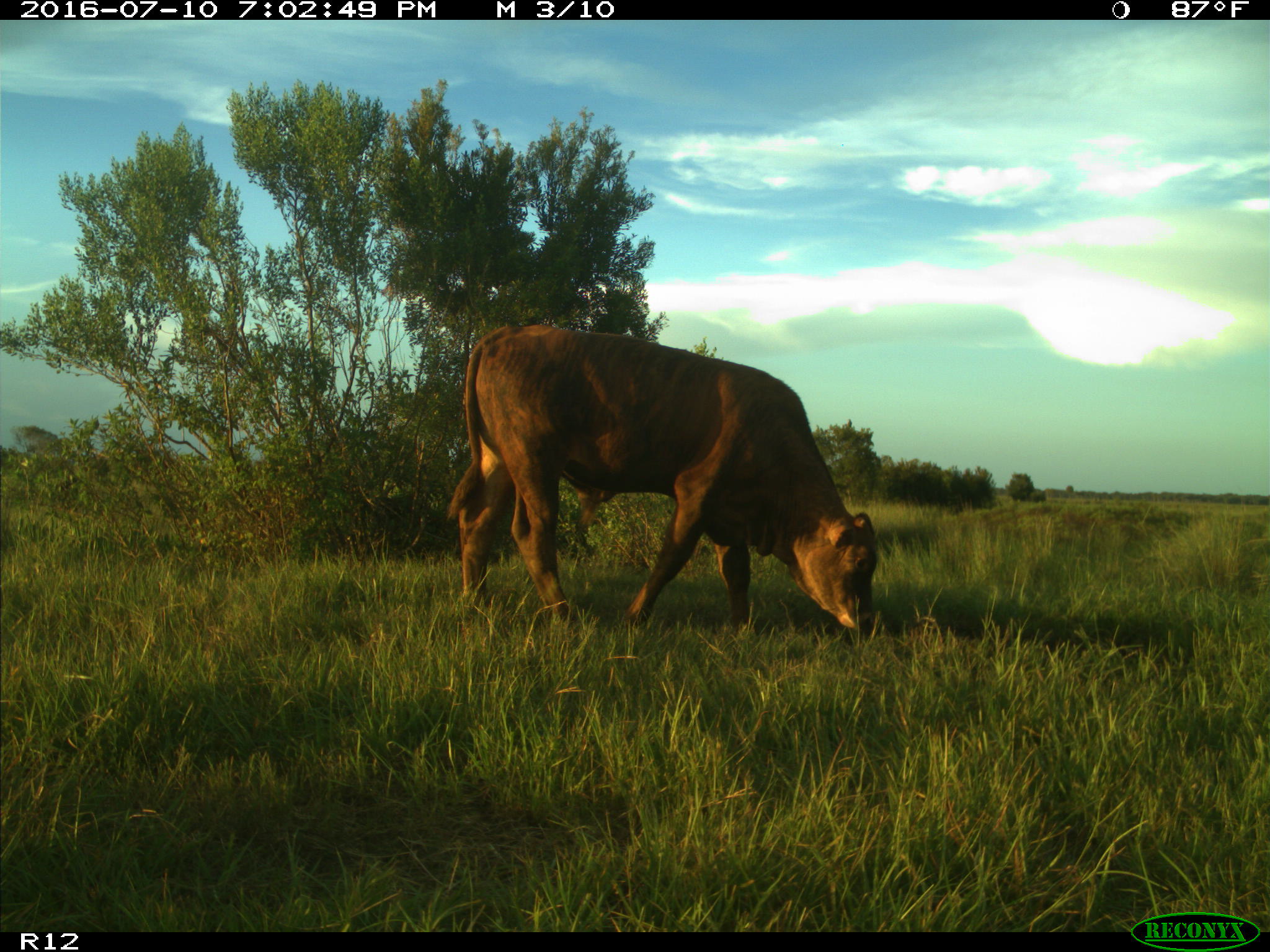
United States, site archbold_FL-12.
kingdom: Animalia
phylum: Chordata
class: Mammalia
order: Artiodactyla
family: Bovidae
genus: Bos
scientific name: Bos taurus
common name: domestic cow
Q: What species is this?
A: Bos taurus (domestic cow).